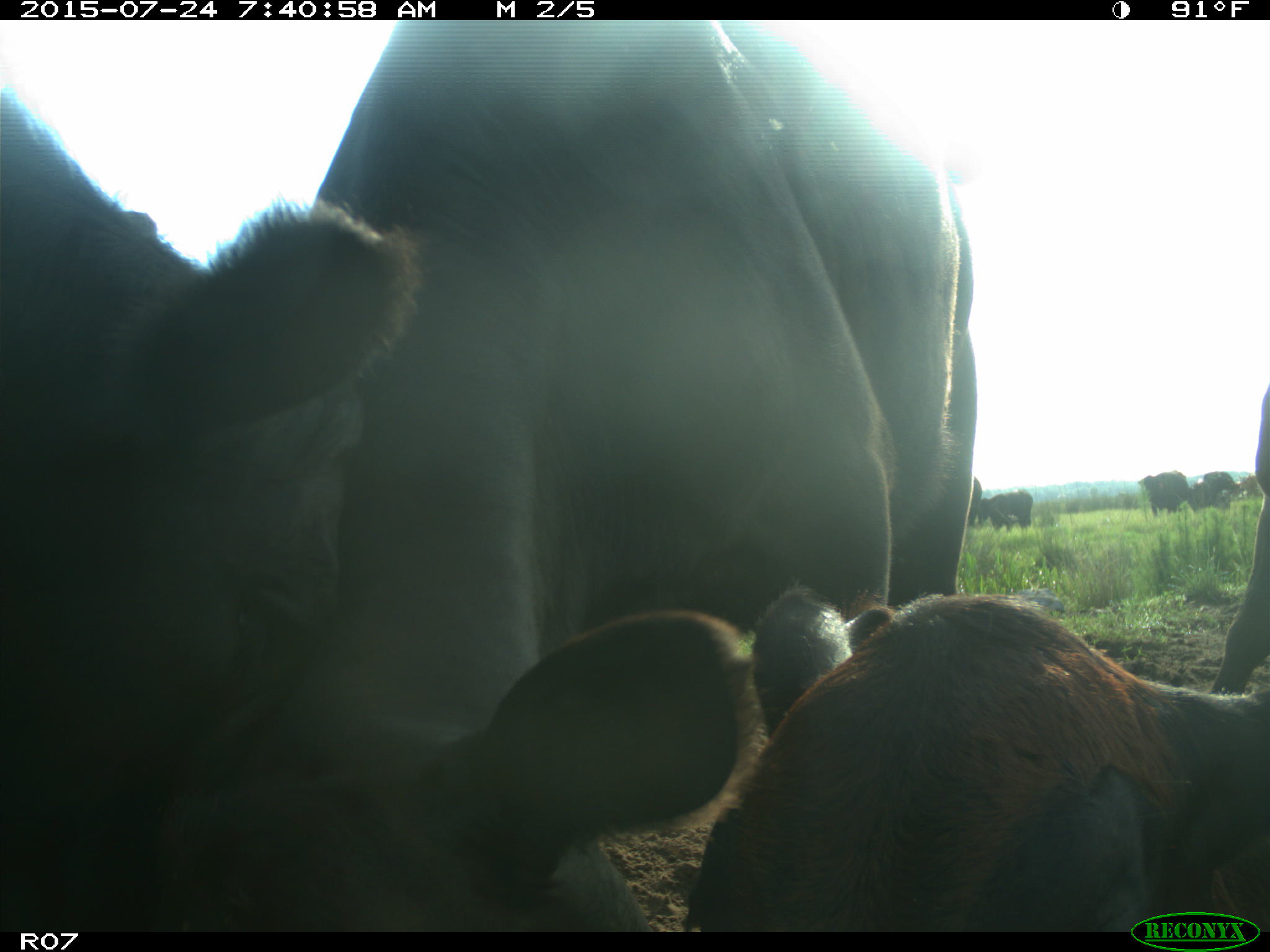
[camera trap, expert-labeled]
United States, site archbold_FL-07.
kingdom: Animalia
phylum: Chordata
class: Mammalia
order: Artiodactyla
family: Bovidae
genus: Bos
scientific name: Bos taurus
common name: domestic cow